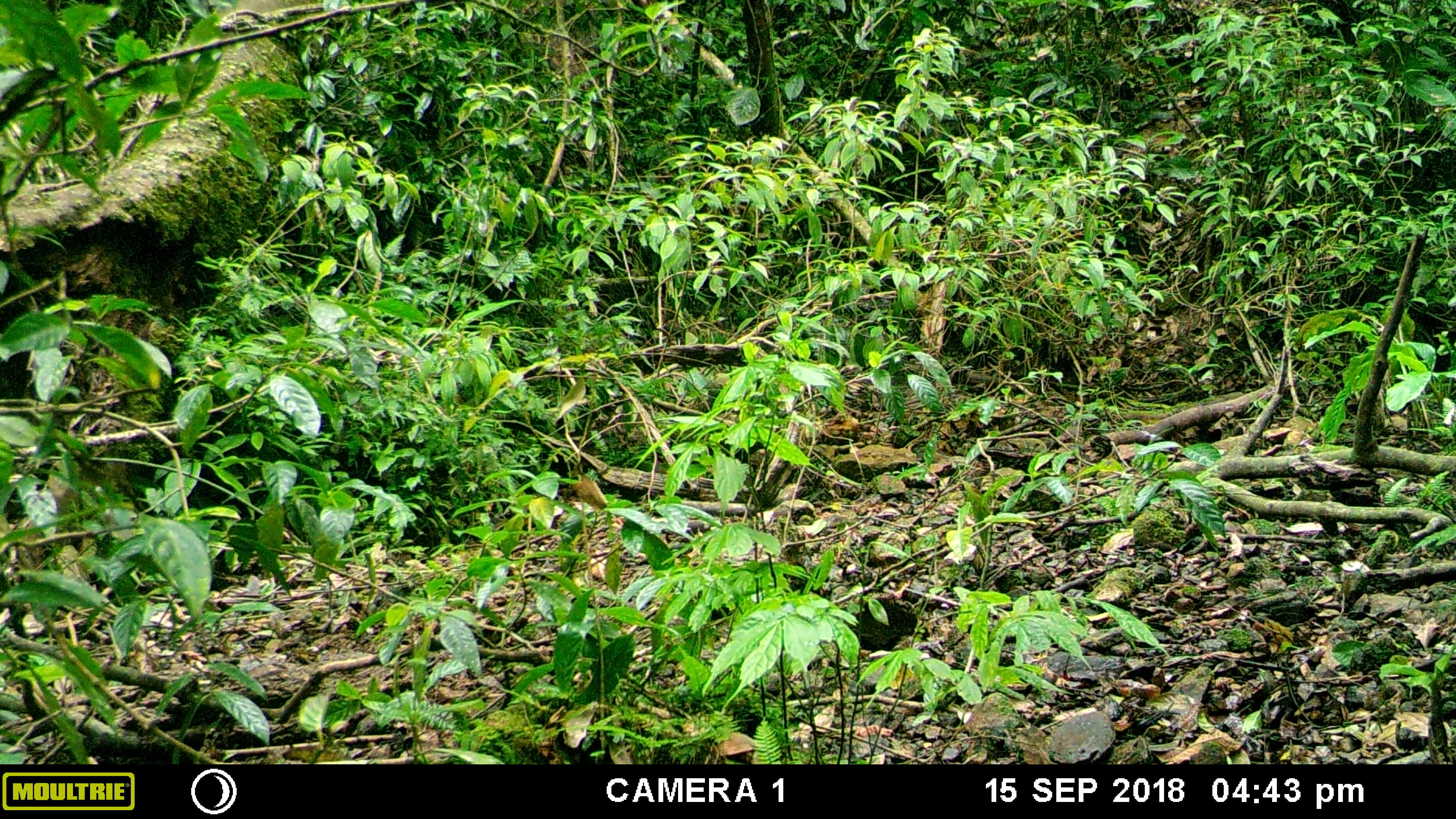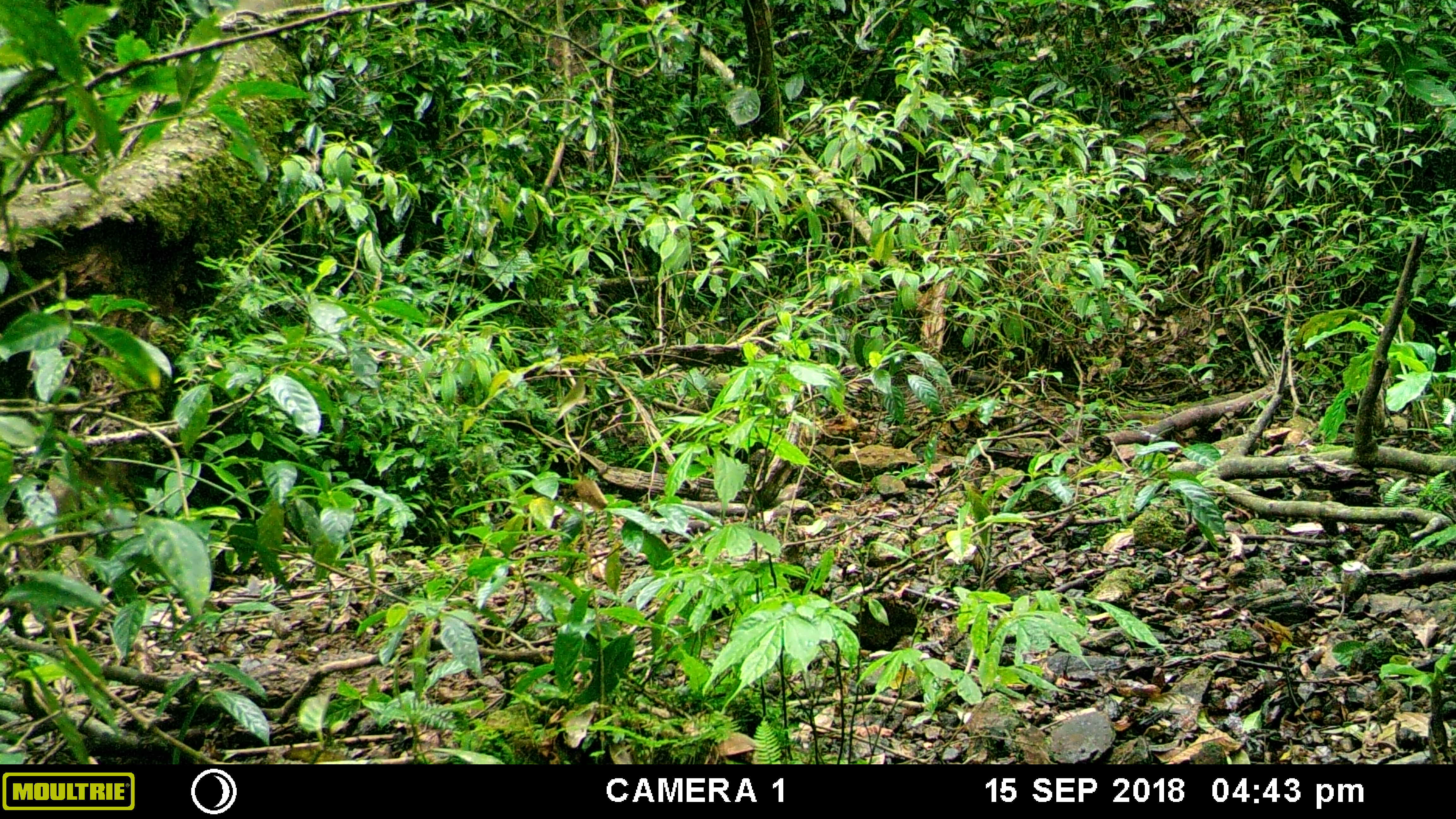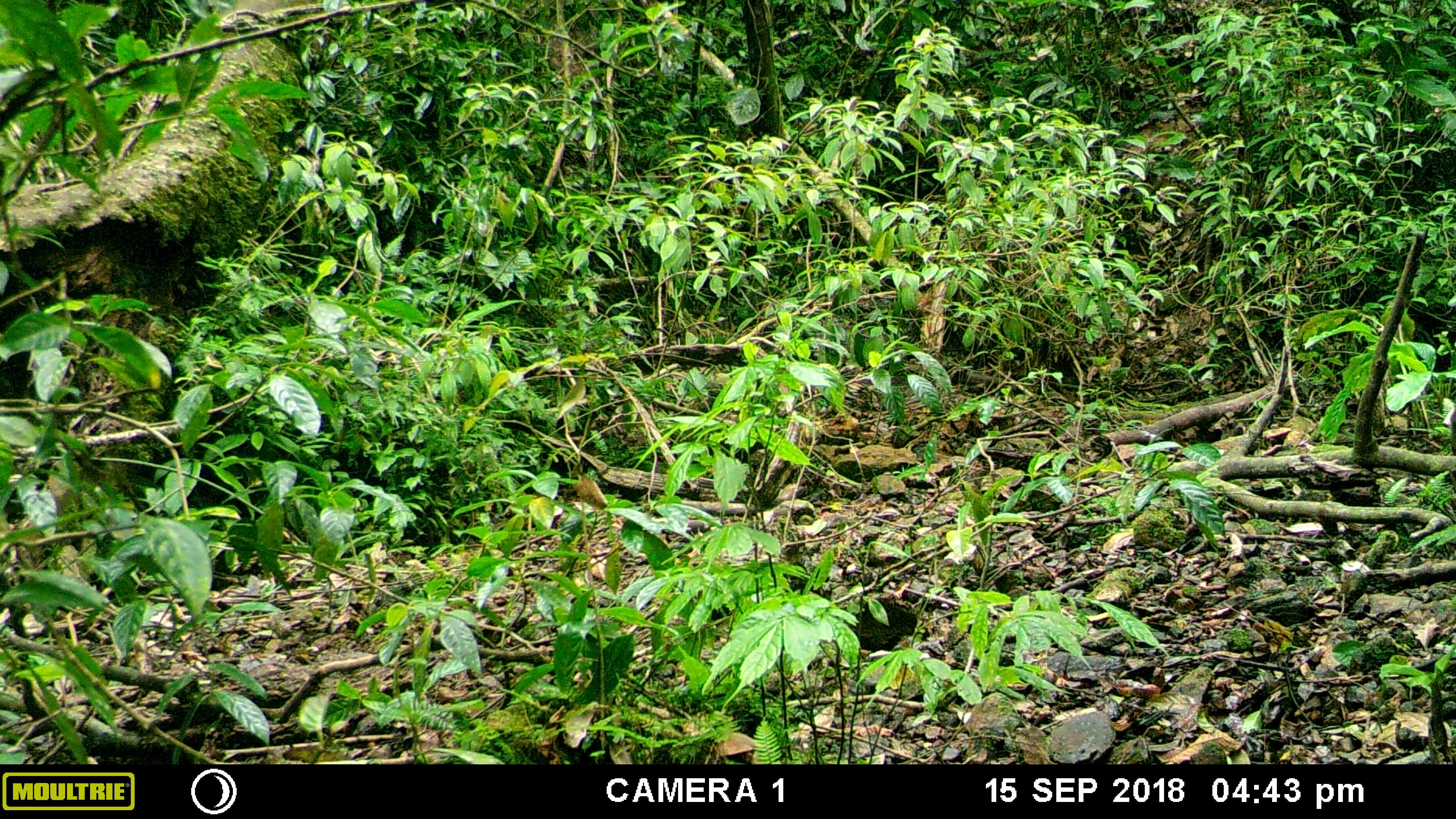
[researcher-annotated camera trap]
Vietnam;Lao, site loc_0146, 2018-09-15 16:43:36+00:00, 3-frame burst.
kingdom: Animalia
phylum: Chordata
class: Mammalia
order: Artiodactyla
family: Suidae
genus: Sus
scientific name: Sus scrofa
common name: eurasian wild pig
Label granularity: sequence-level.